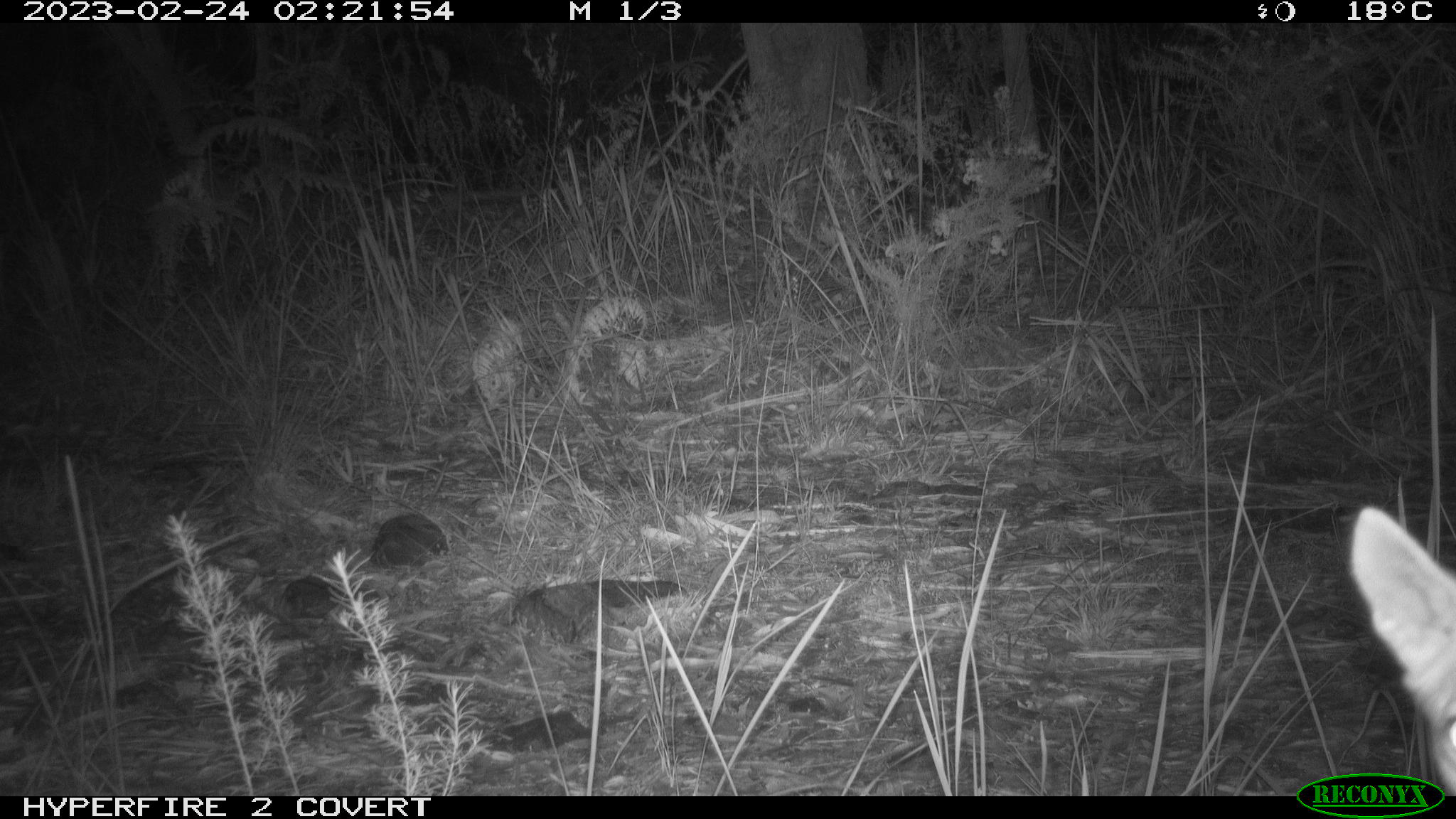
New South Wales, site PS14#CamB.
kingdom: Animalia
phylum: Chordata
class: Mammalia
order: Carnivora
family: Canidae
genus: Canis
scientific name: Canis familiaris dingo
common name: dingo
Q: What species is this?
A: Dingo (Canis familiaris dingo).